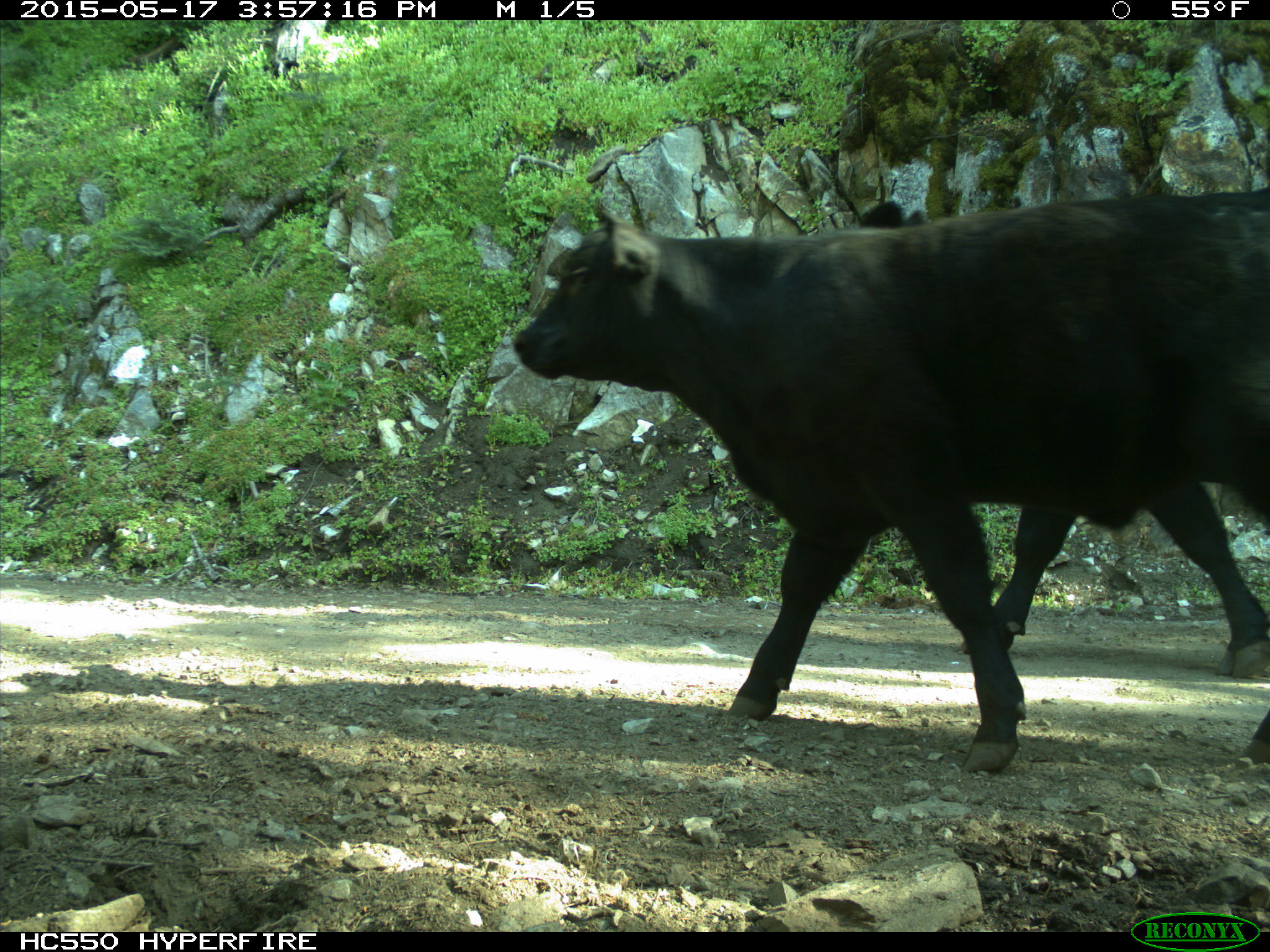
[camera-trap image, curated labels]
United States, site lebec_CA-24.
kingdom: Animalia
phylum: Chordata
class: Mammalia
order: Artiodactyla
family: Bovidae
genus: Bos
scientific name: Bos taurus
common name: domestic cow